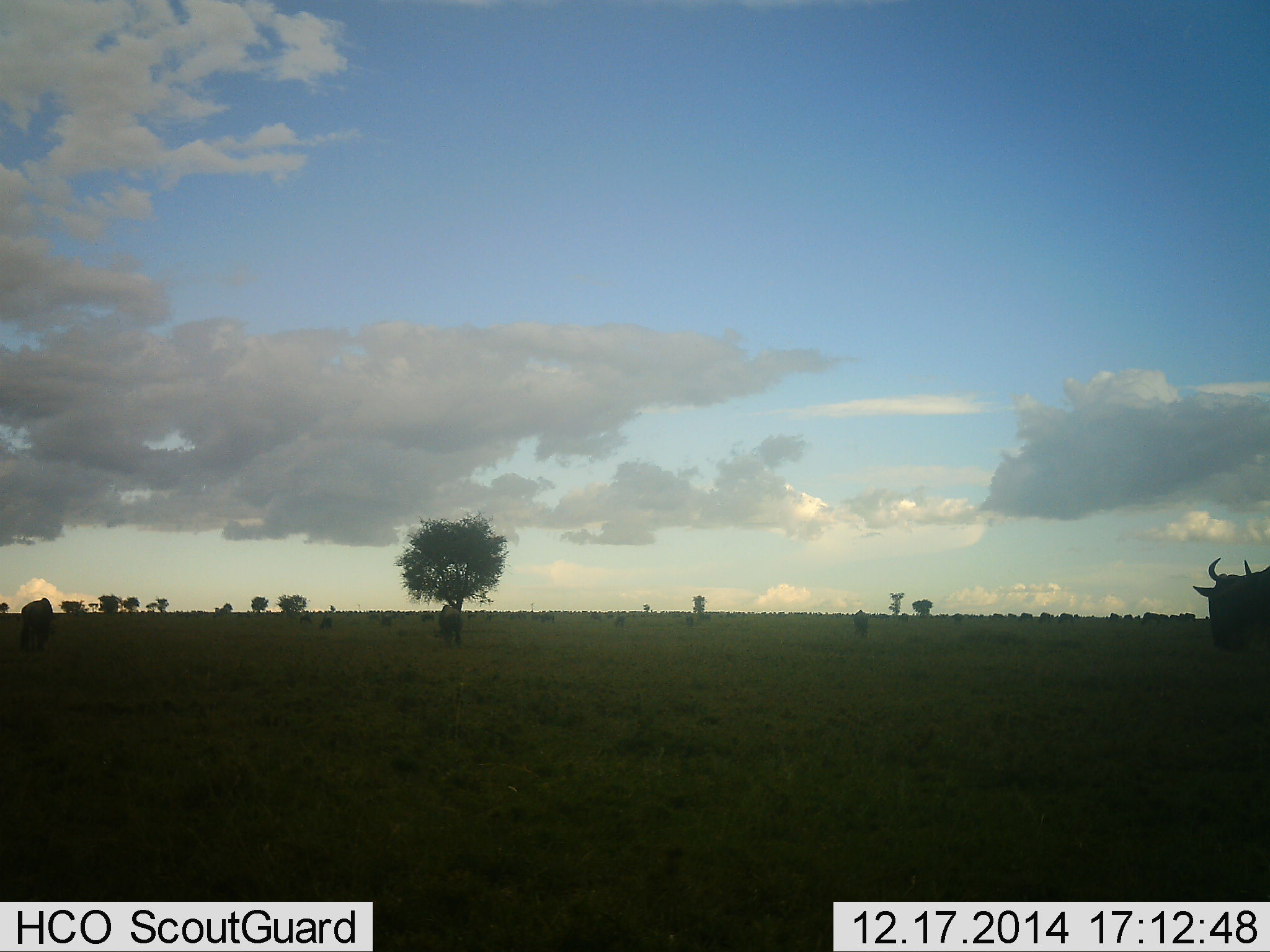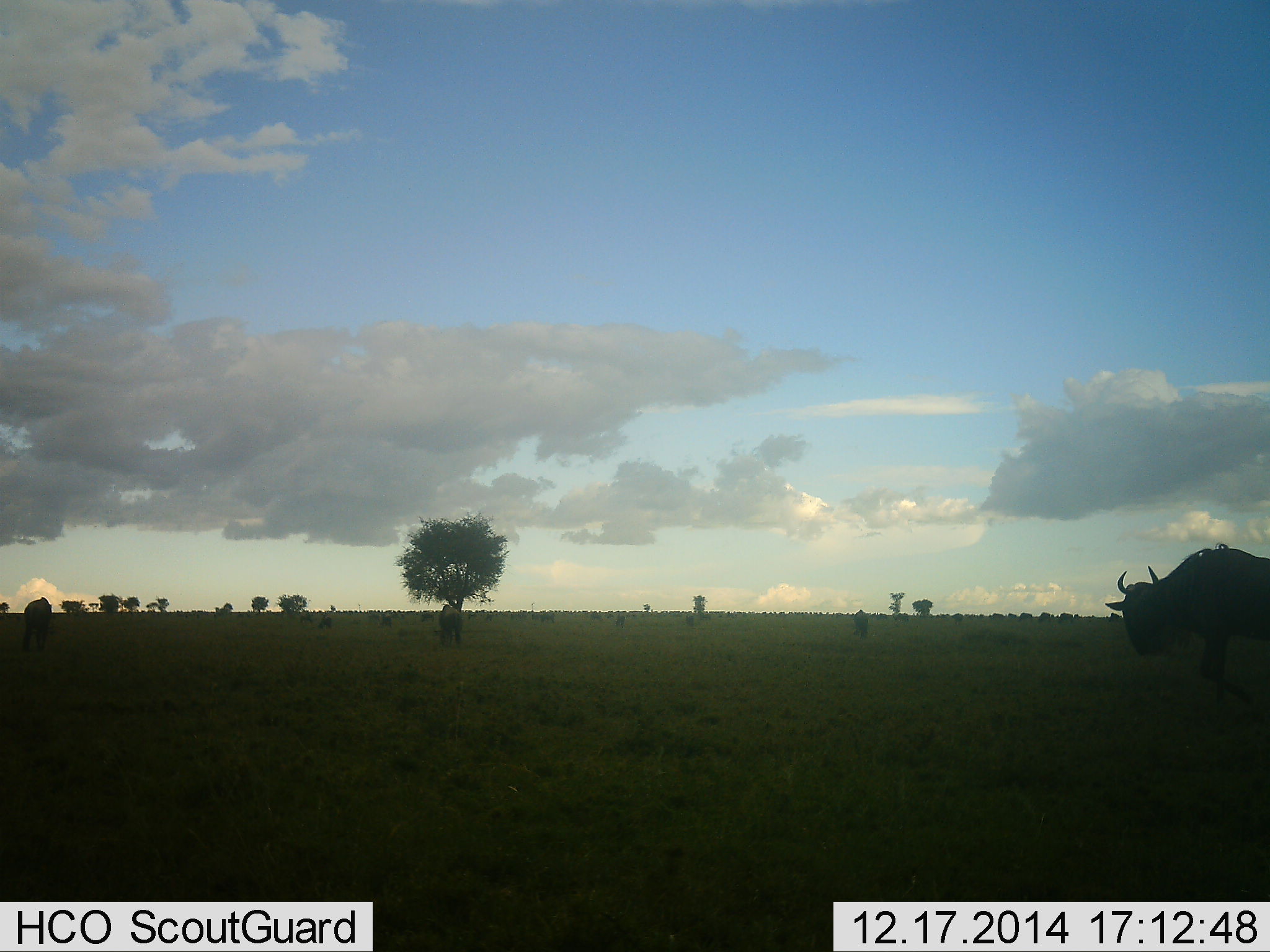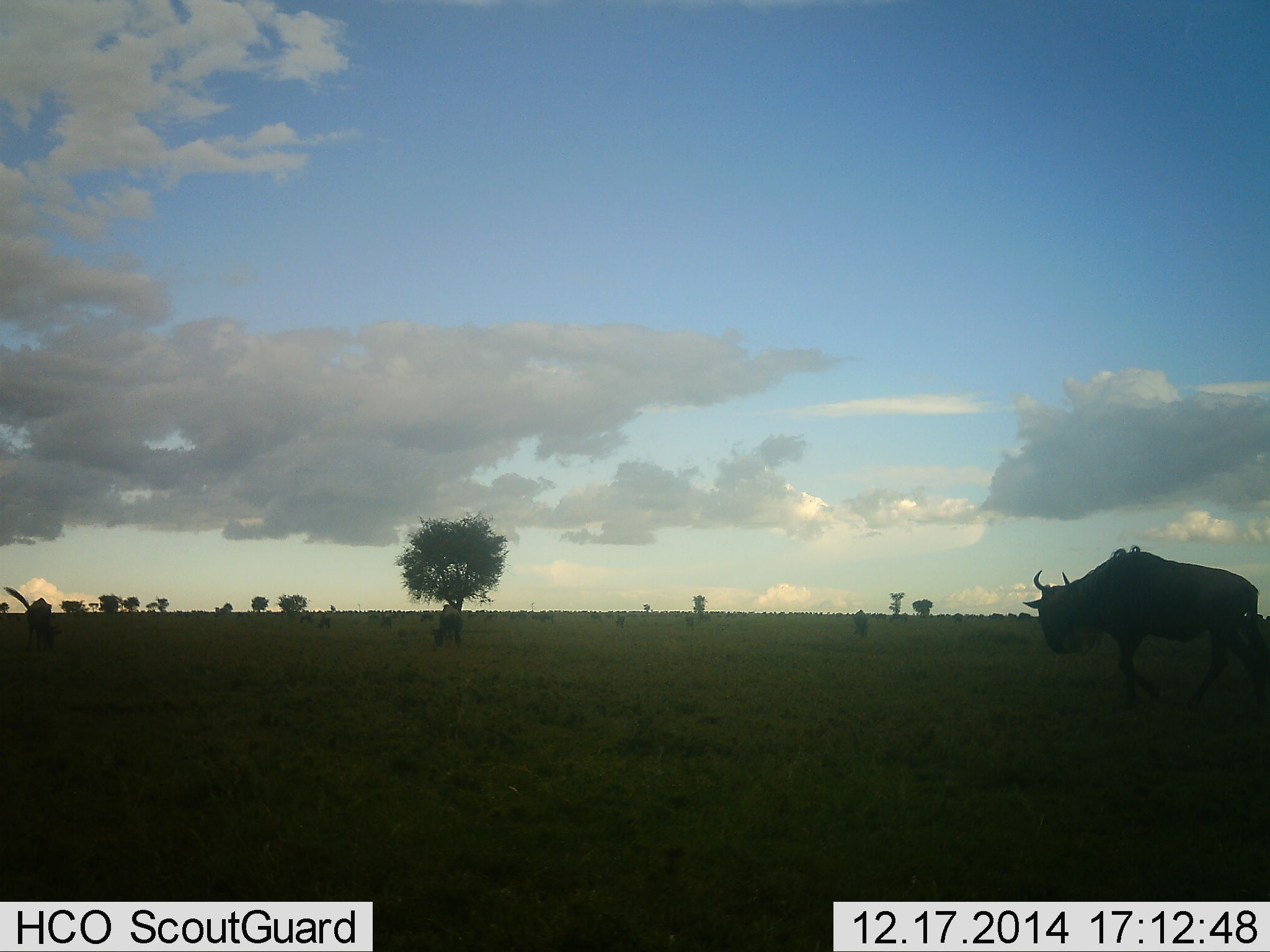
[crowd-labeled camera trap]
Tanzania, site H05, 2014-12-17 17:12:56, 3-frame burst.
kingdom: Animalia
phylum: Chordata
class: Mammalia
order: Artiodactyla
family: Bovidae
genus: Connochaetes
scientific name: Connochaetes taurinus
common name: blue wildebeest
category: wildebeest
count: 2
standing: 20%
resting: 0%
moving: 80%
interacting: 0%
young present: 0%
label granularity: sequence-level